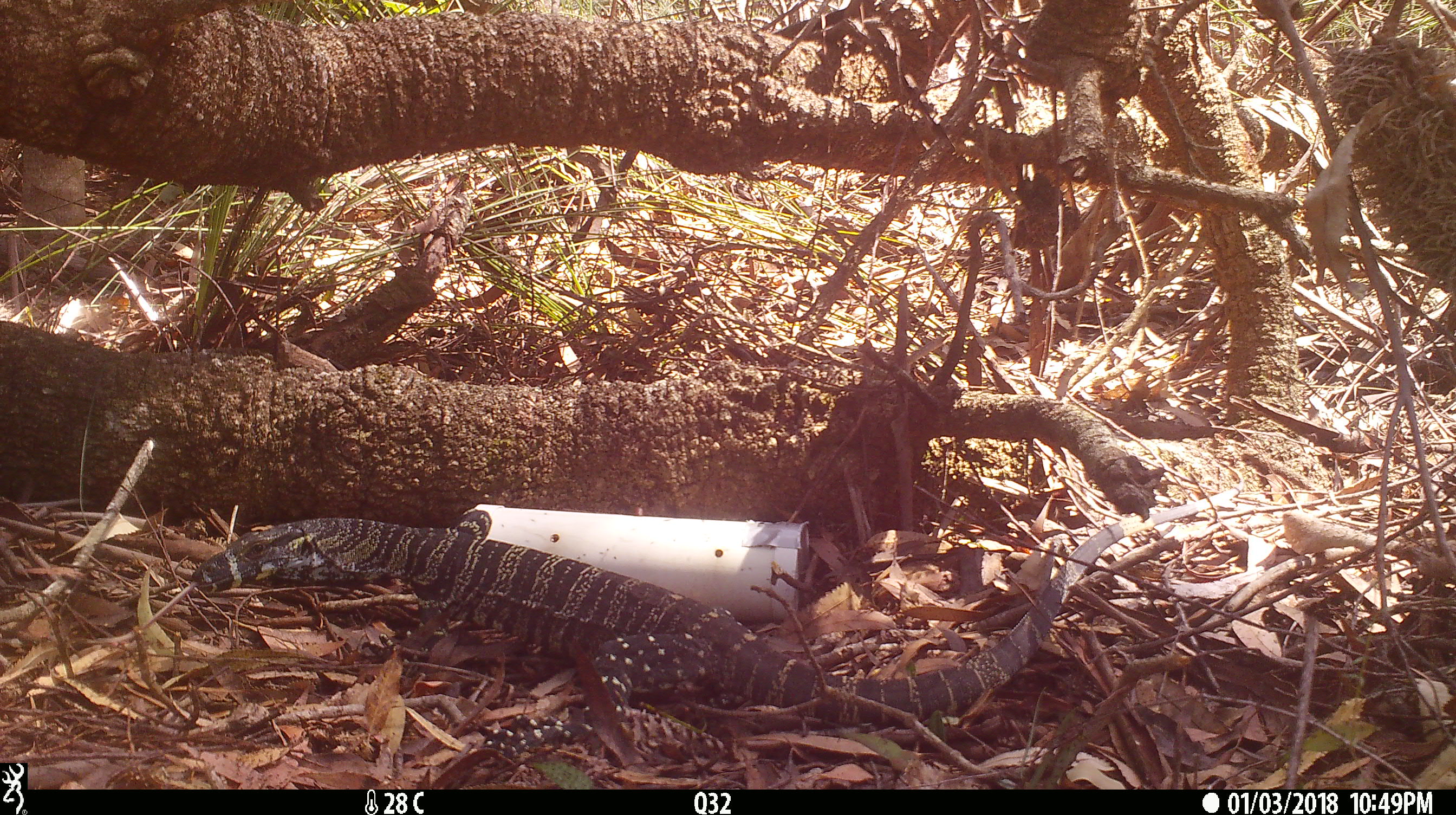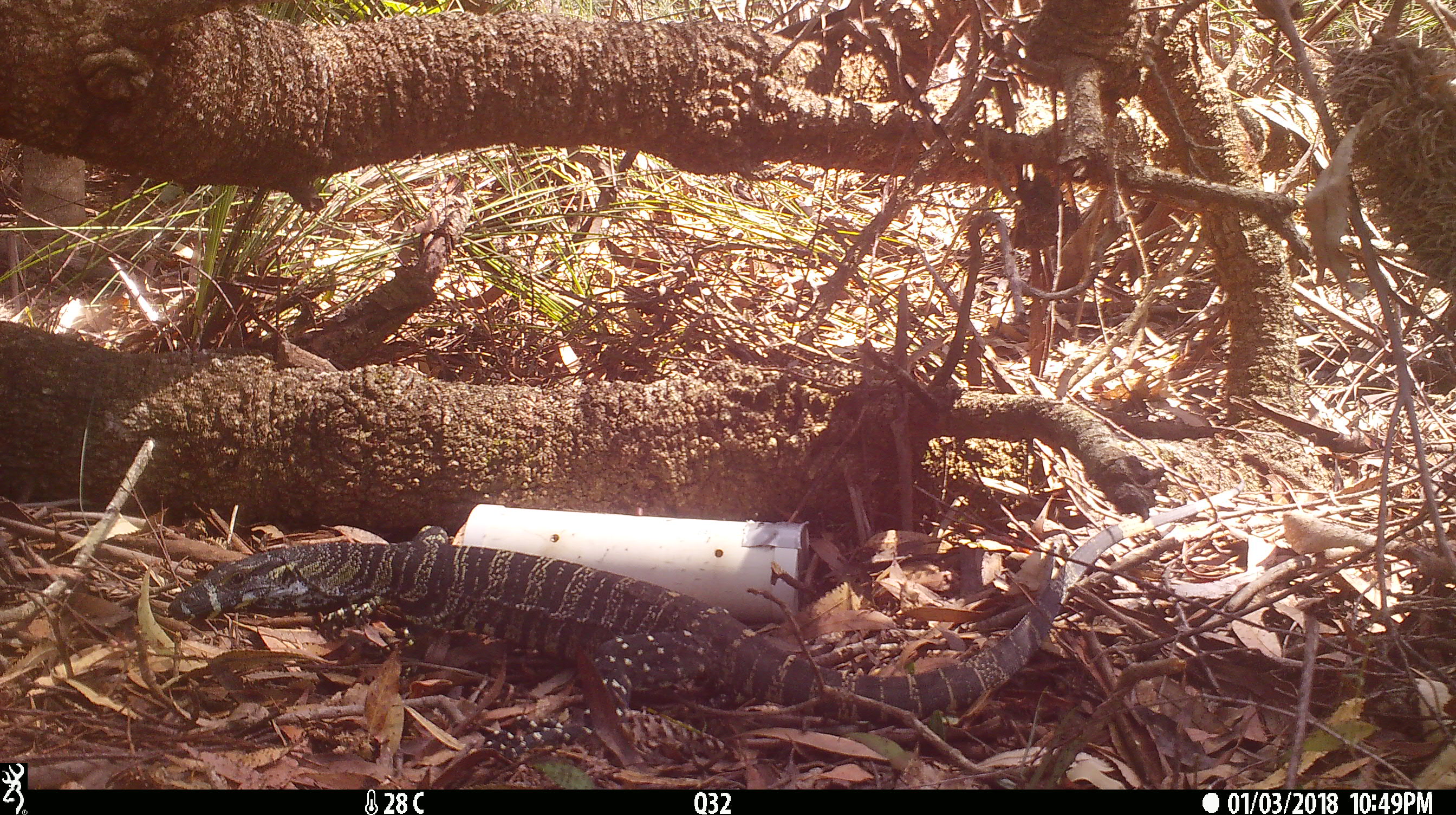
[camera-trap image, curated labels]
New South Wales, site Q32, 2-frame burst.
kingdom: Animalia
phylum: Chordata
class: Reptilia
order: Squamata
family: Varanidae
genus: Varanus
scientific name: Varanus varius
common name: lace monitor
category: goanna